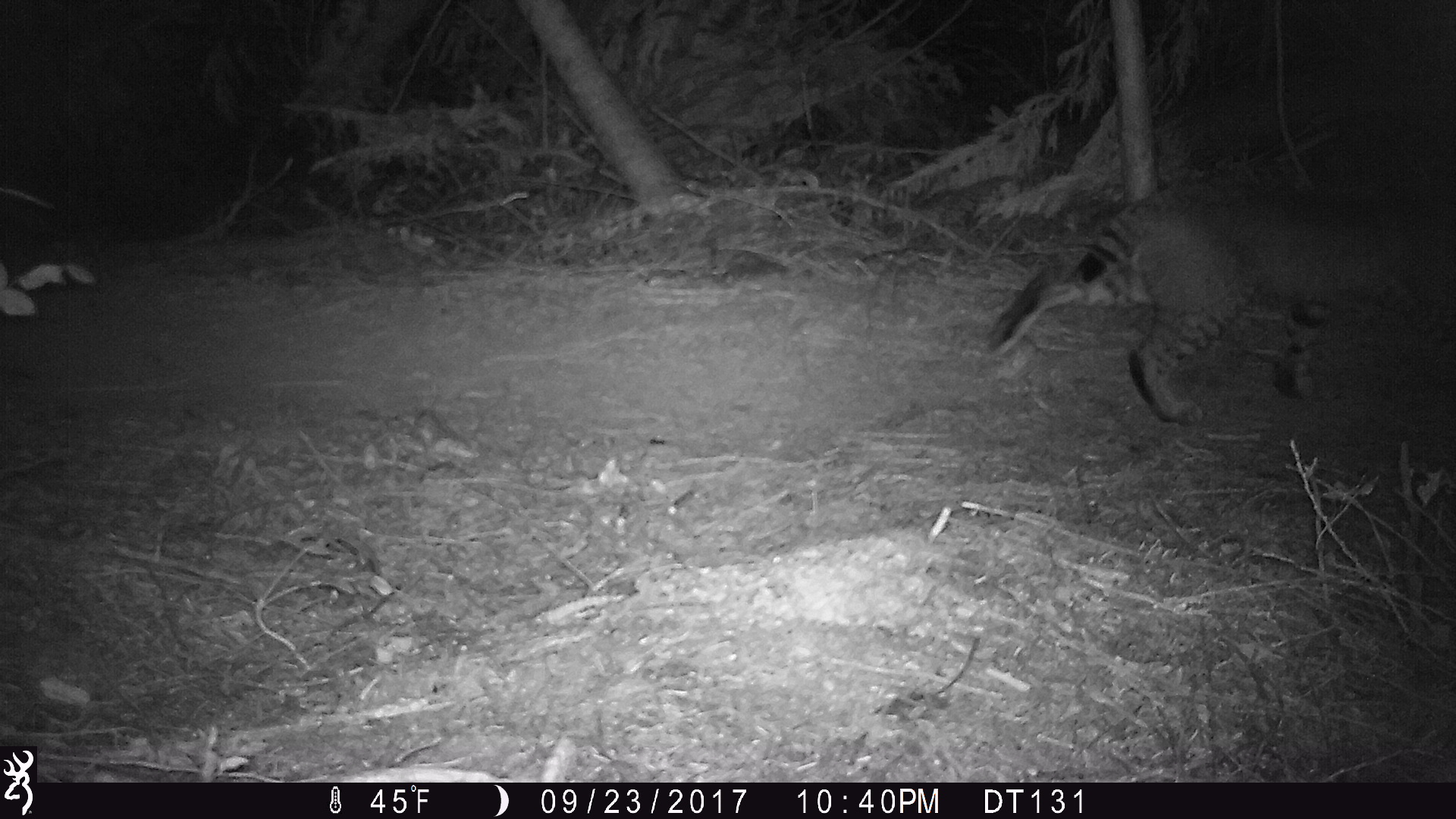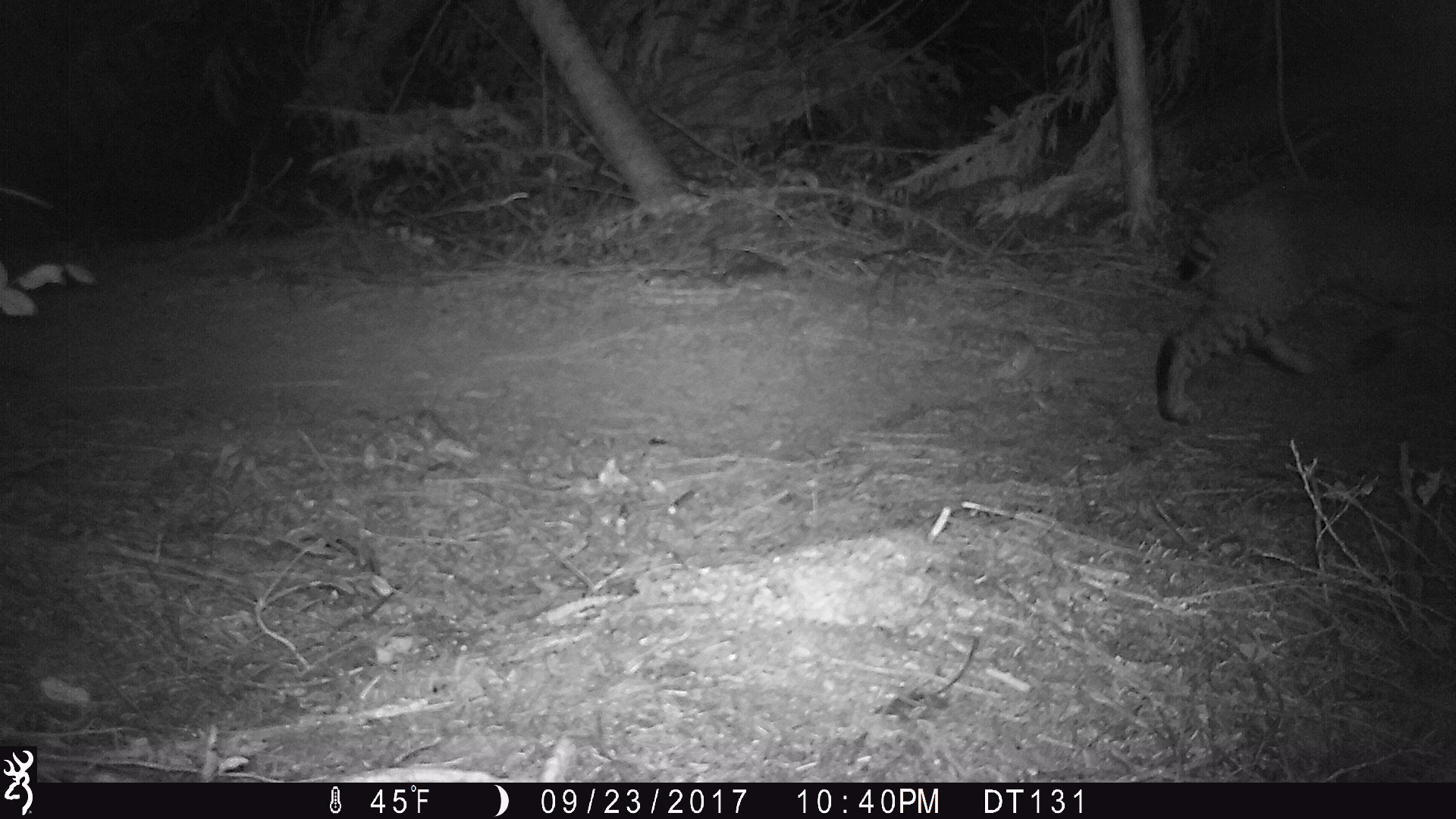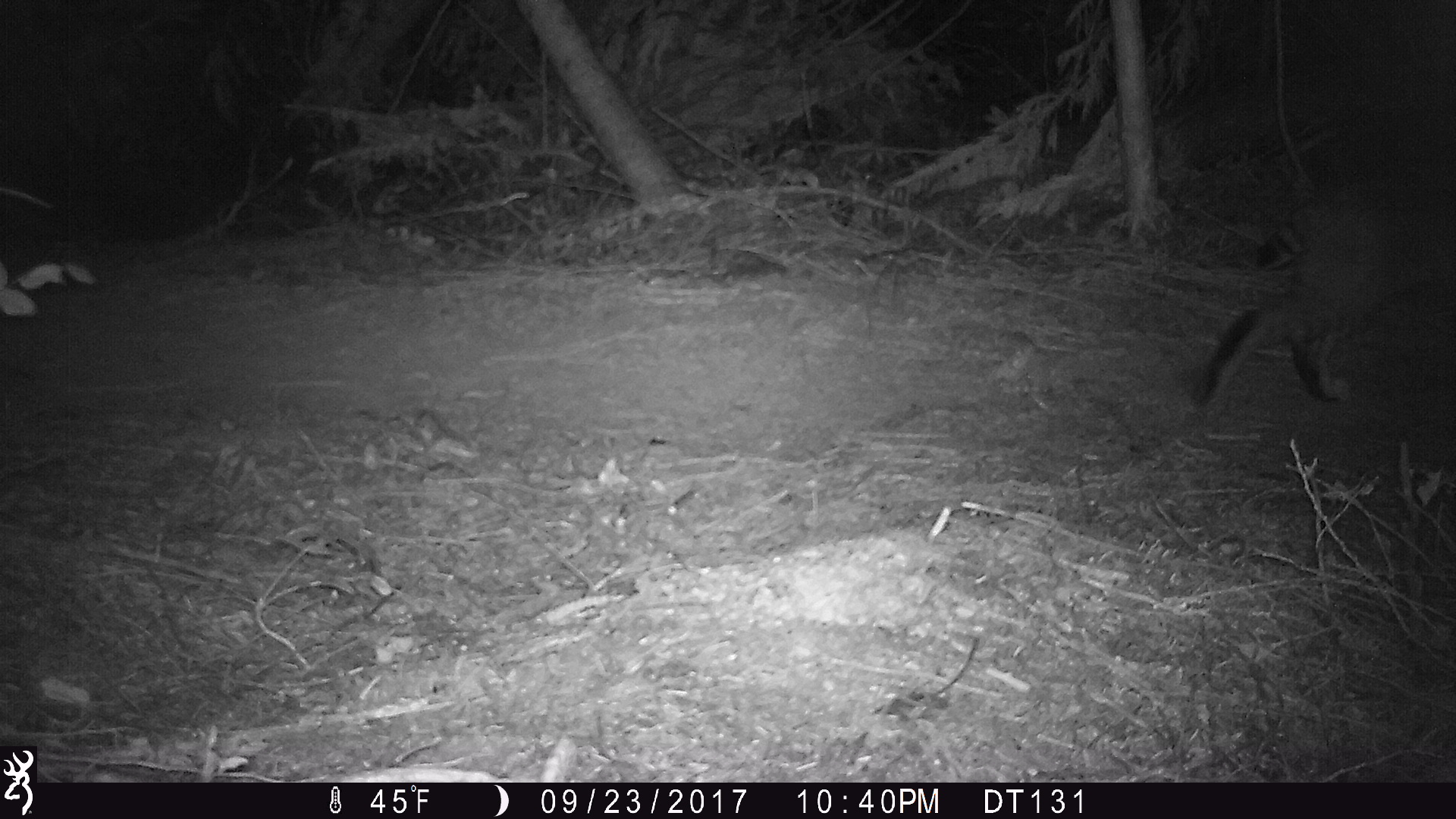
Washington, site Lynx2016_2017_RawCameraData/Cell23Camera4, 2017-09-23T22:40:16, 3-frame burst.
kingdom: Animalia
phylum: Chordata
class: Mammalia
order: Carnivora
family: Felidae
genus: Lynx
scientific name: Lynx rufus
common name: bobcat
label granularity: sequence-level